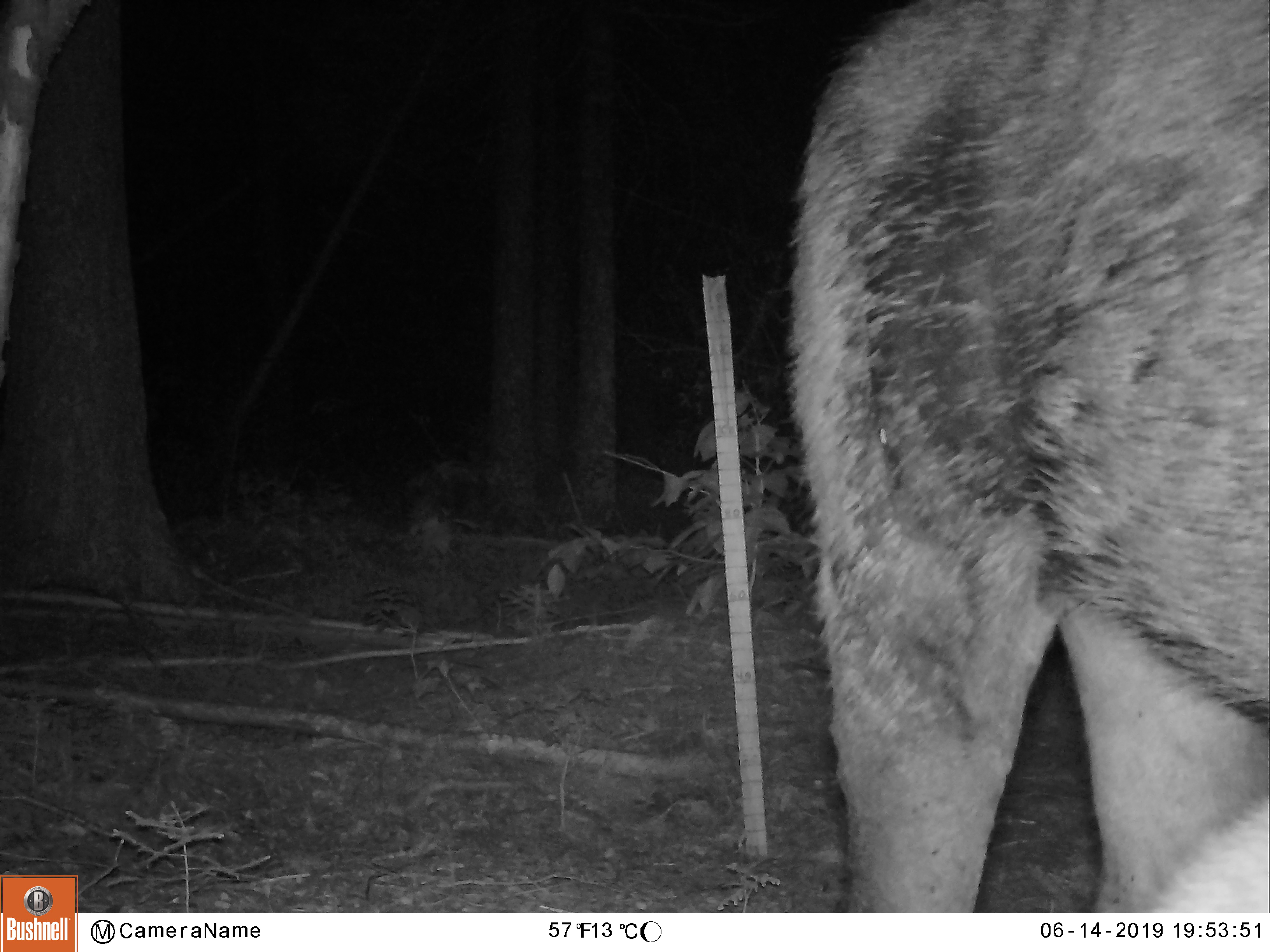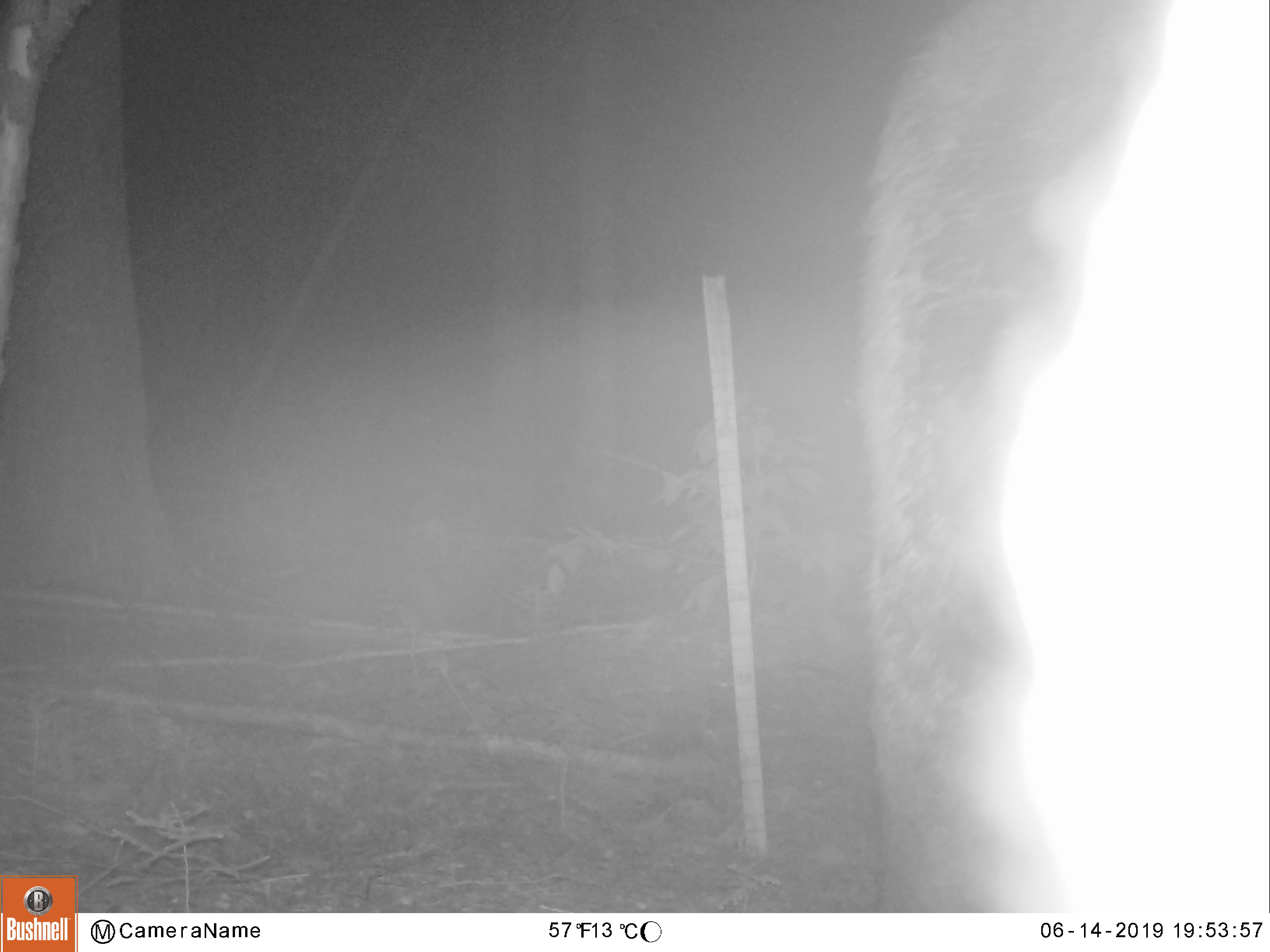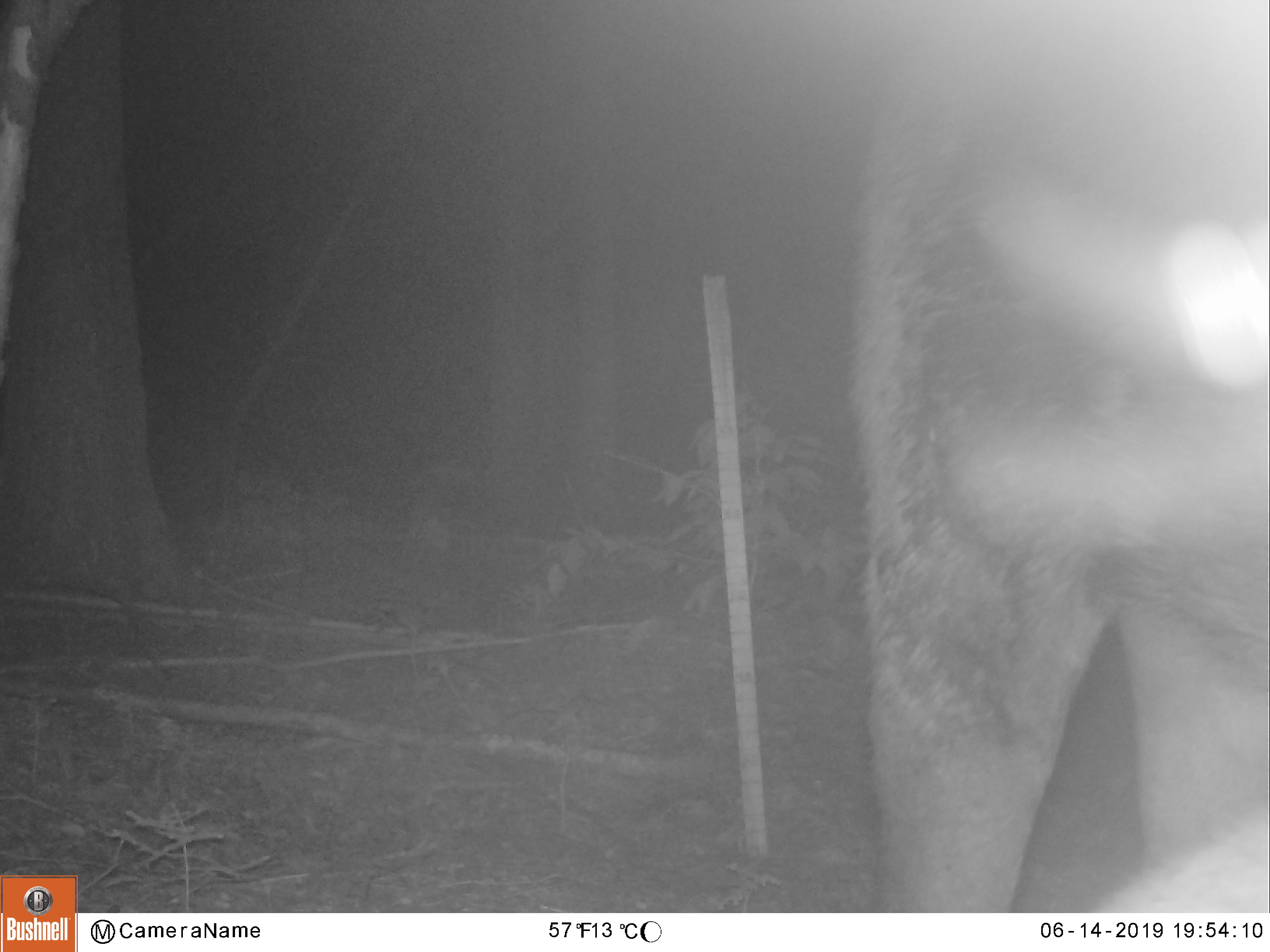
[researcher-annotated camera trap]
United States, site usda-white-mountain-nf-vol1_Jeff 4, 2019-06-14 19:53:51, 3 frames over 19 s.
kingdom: Animalia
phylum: Chordata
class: Mammalia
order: Artiodactyla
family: Cervidae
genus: Alces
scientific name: Alces alces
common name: moose